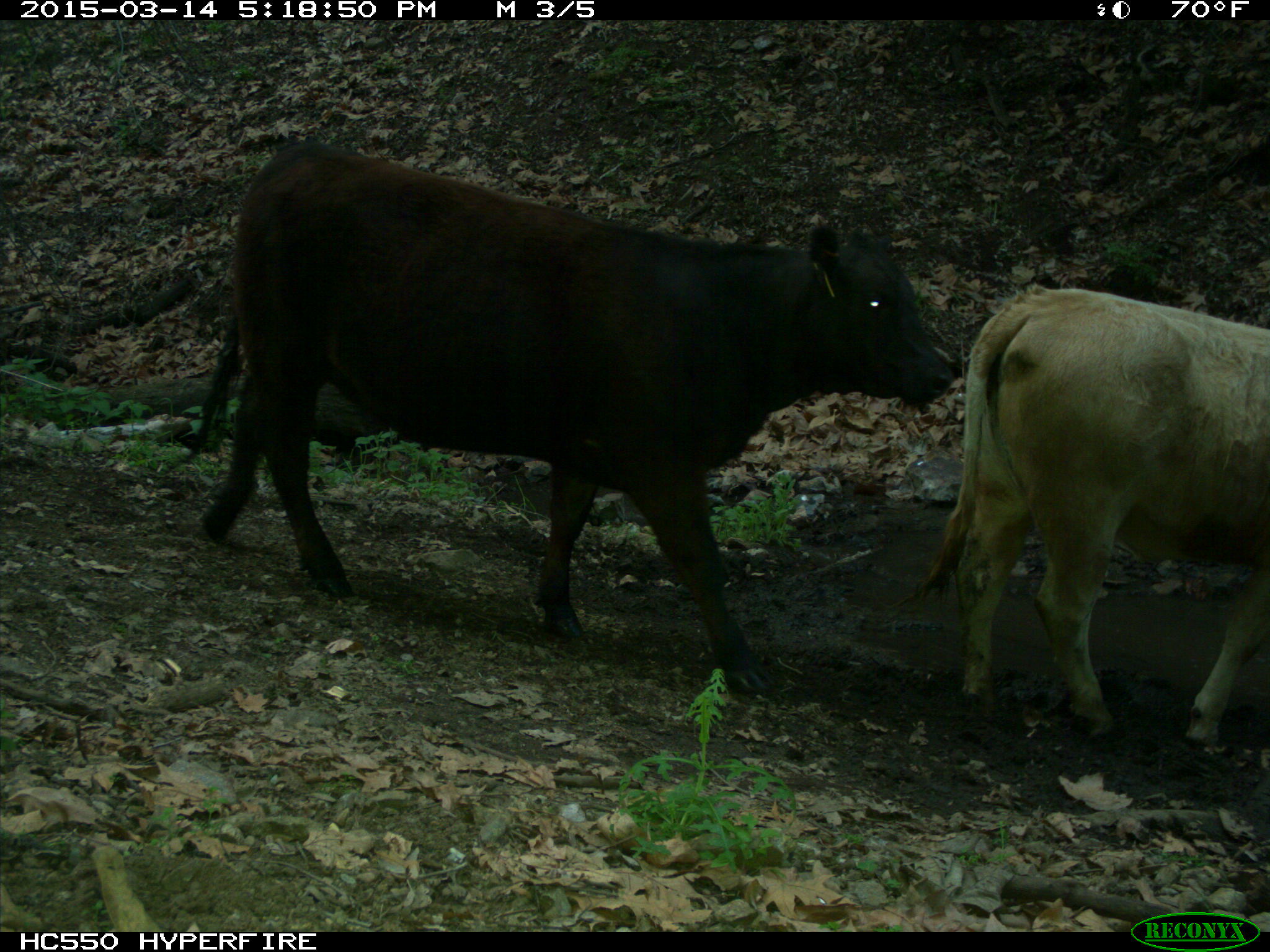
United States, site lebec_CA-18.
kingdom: Animalia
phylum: Chordata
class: Mammalia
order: Artiodactyla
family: Bovidae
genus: Bos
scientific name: Bos taurus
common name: domestic cow